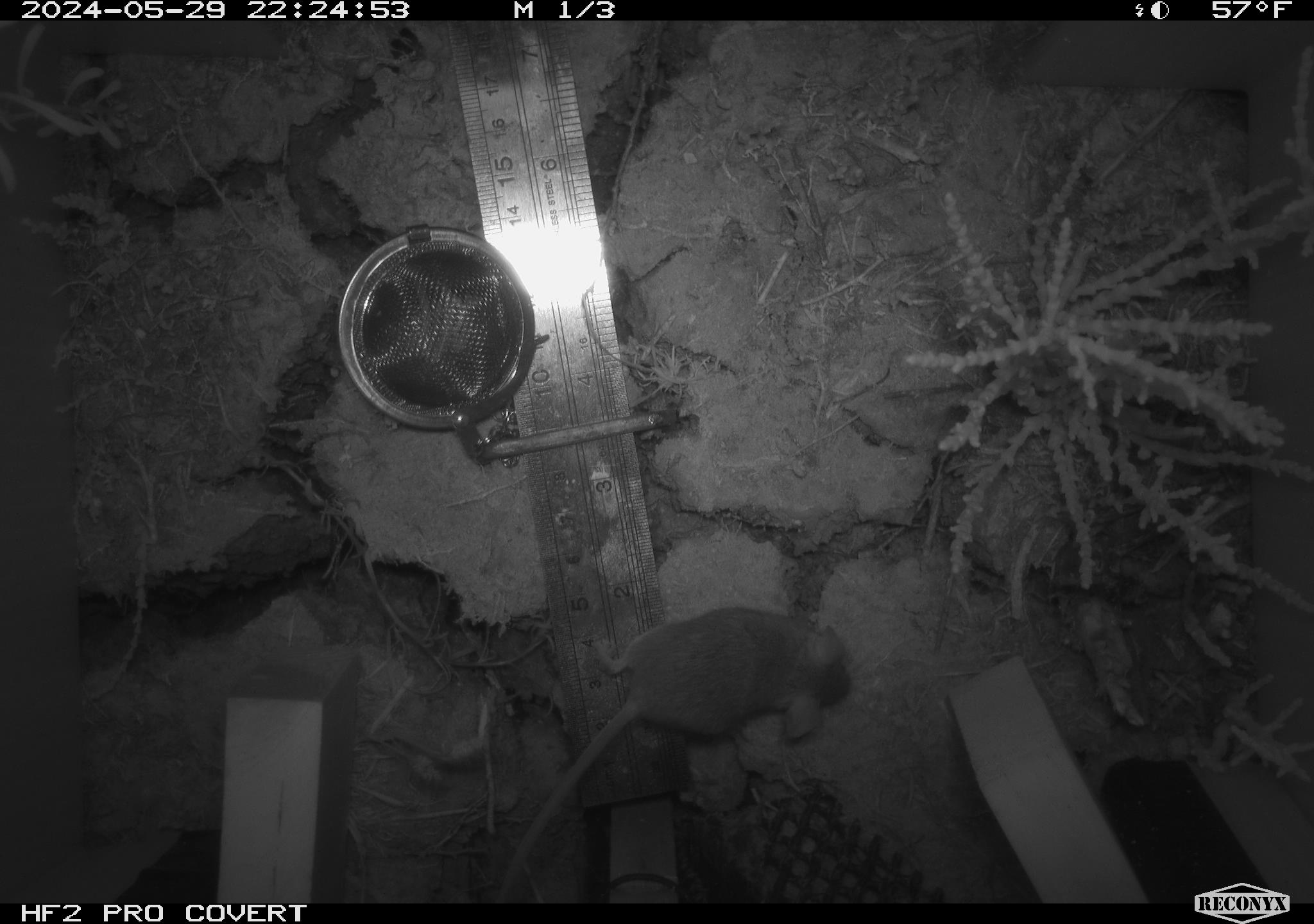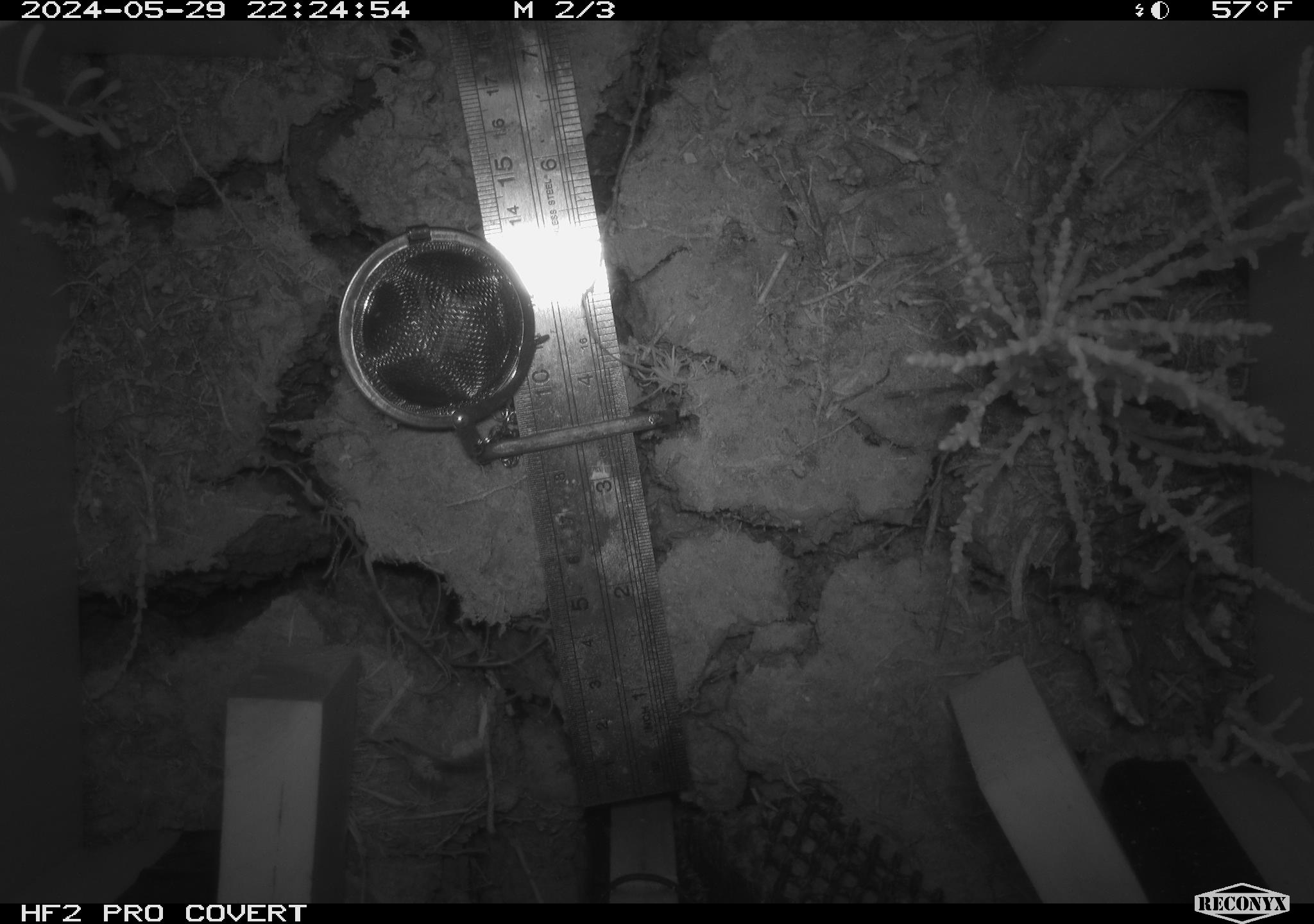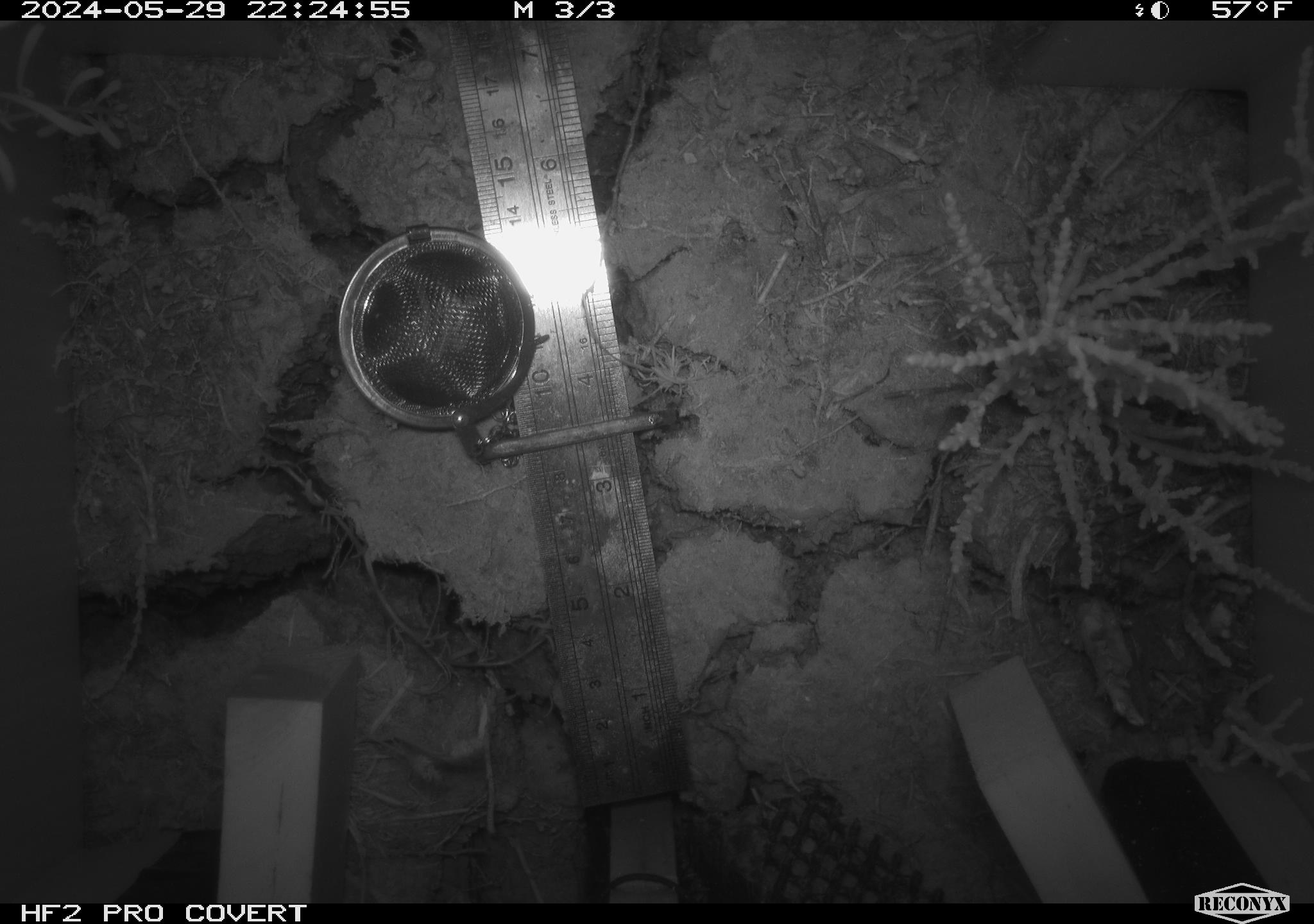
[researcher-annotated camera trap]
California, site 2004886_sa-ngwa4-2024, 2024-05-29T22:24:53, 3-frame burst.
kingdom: Animalia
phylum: Chordata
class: Mammalia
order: Rodentia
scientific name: Rodentia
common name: mouse species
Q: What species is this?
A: Mouse species (Rodentia).